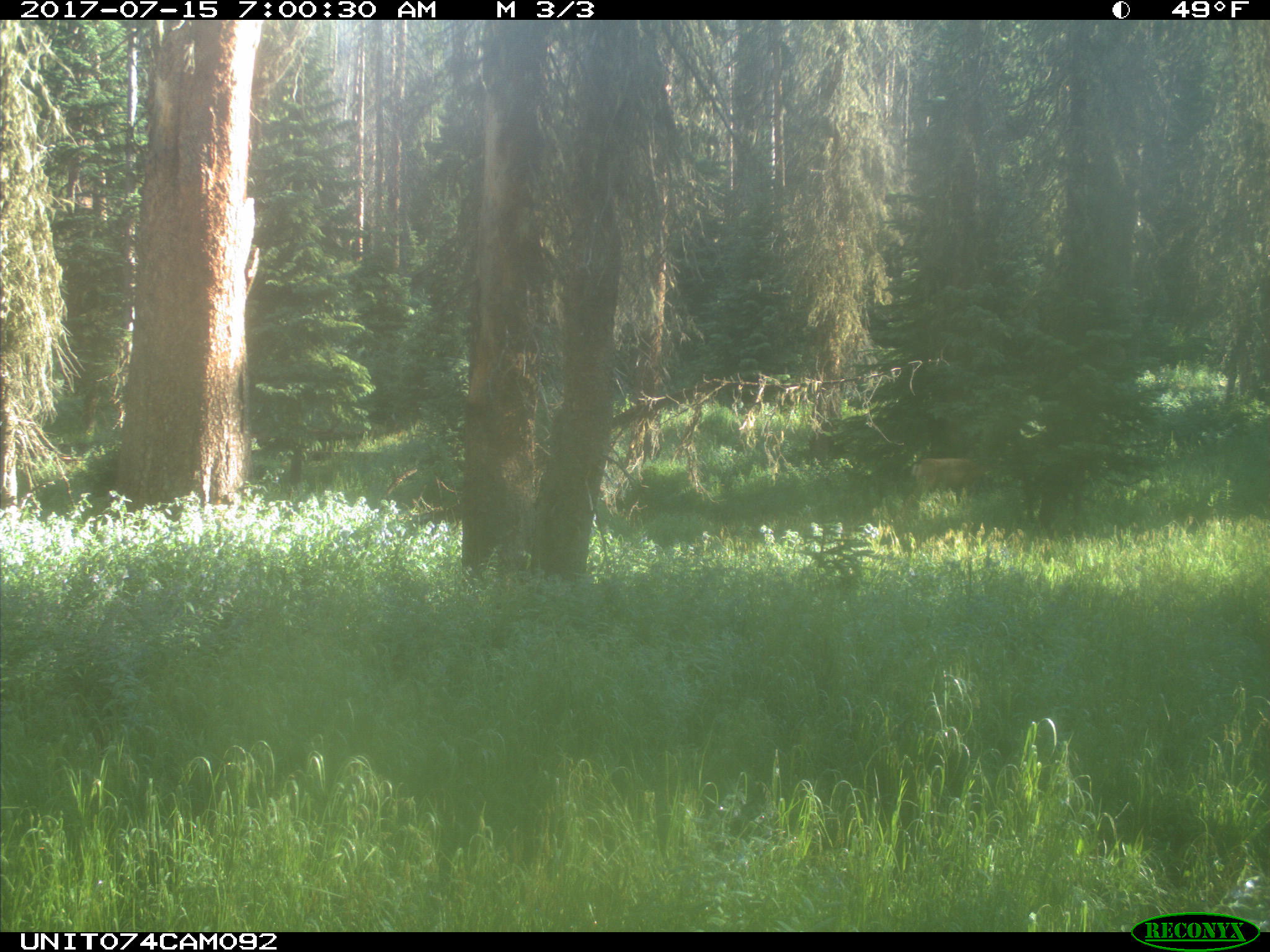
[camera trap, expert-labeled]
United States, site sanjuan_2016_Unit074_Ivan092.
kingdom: Animalia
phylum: Chordata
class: Mammalia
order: Artiodactyla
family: Cervidae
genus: Odocoileus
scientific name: Odocoileus hemionus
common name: mule deer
Odocoileus hemionus (mule deer).